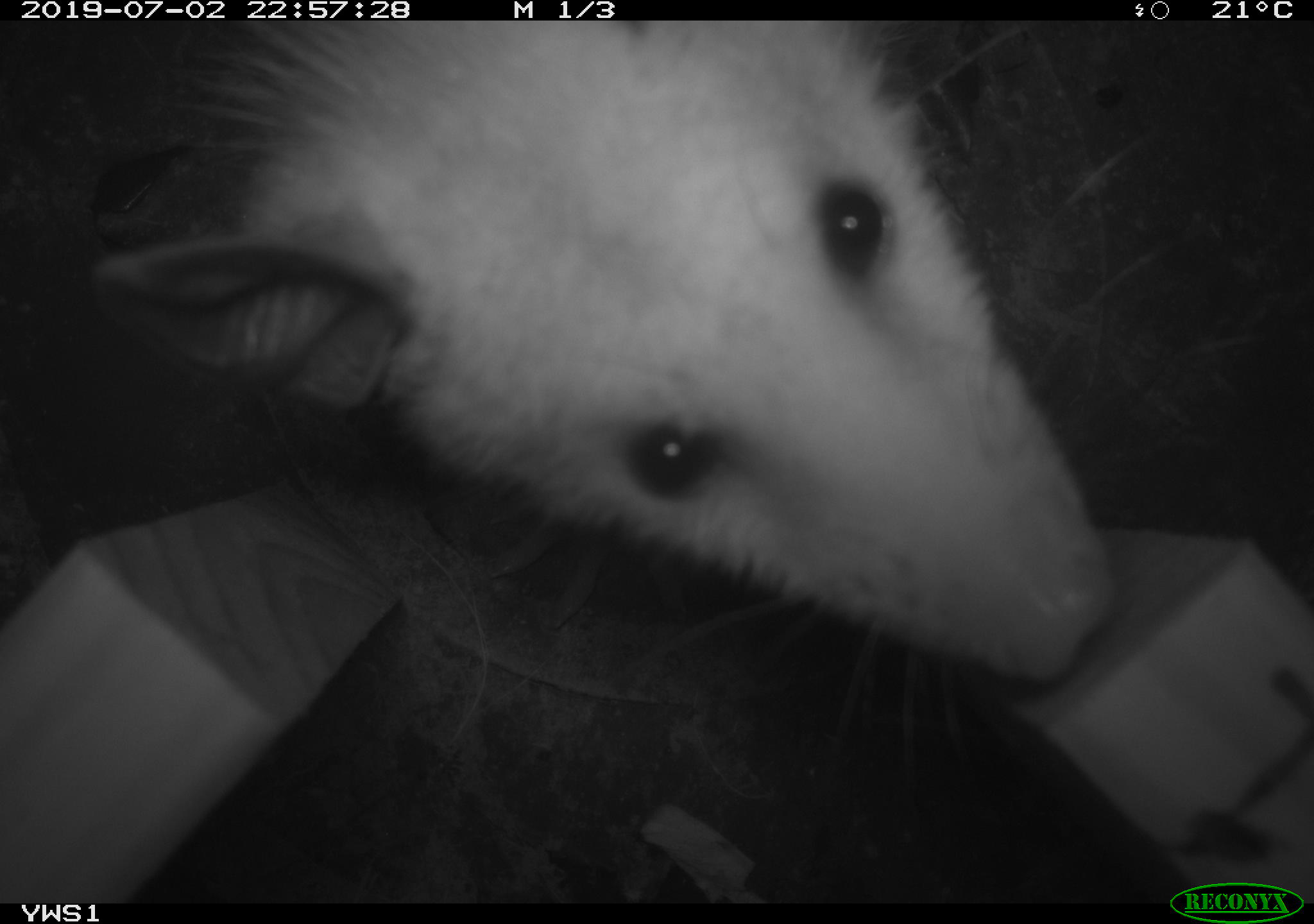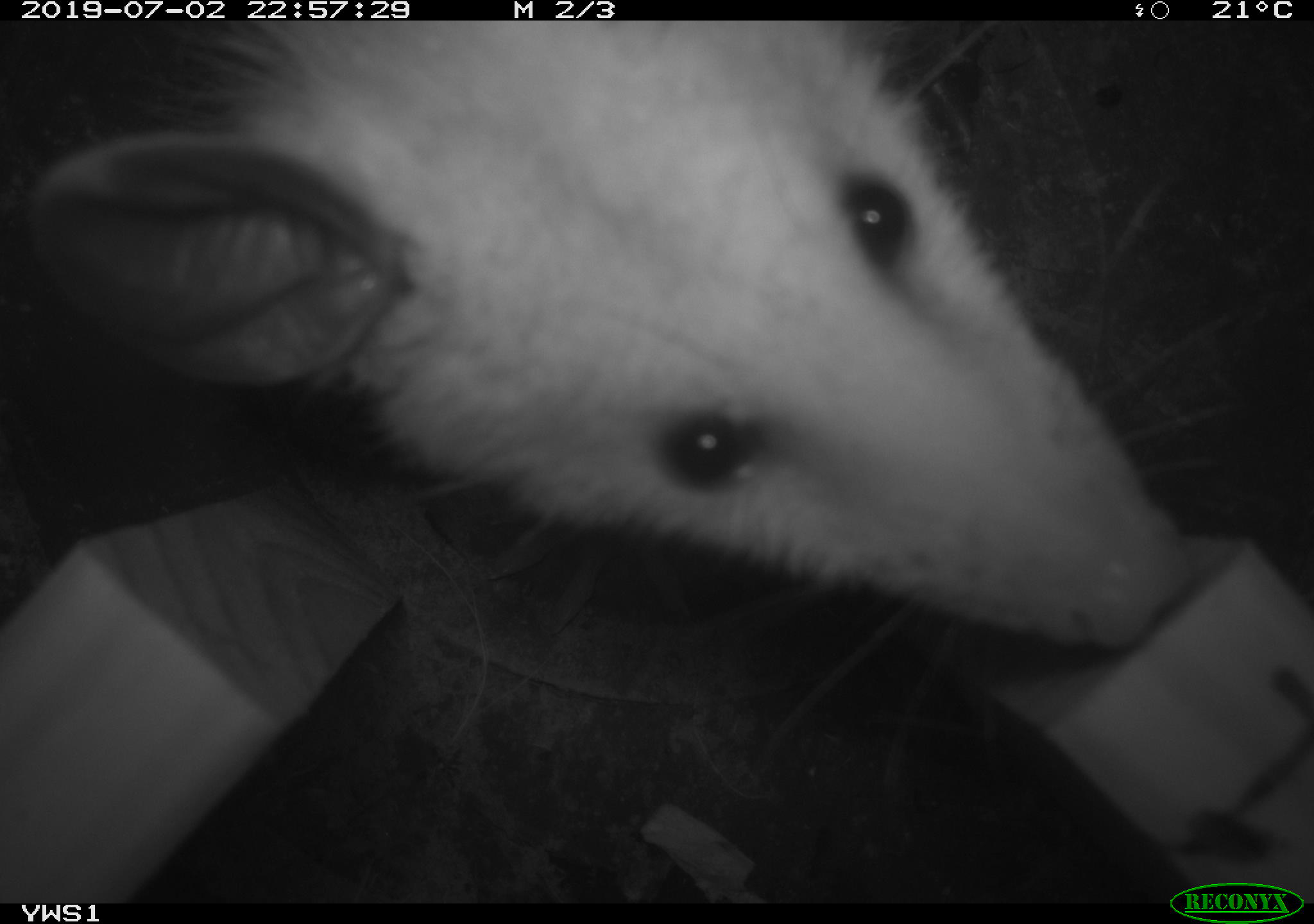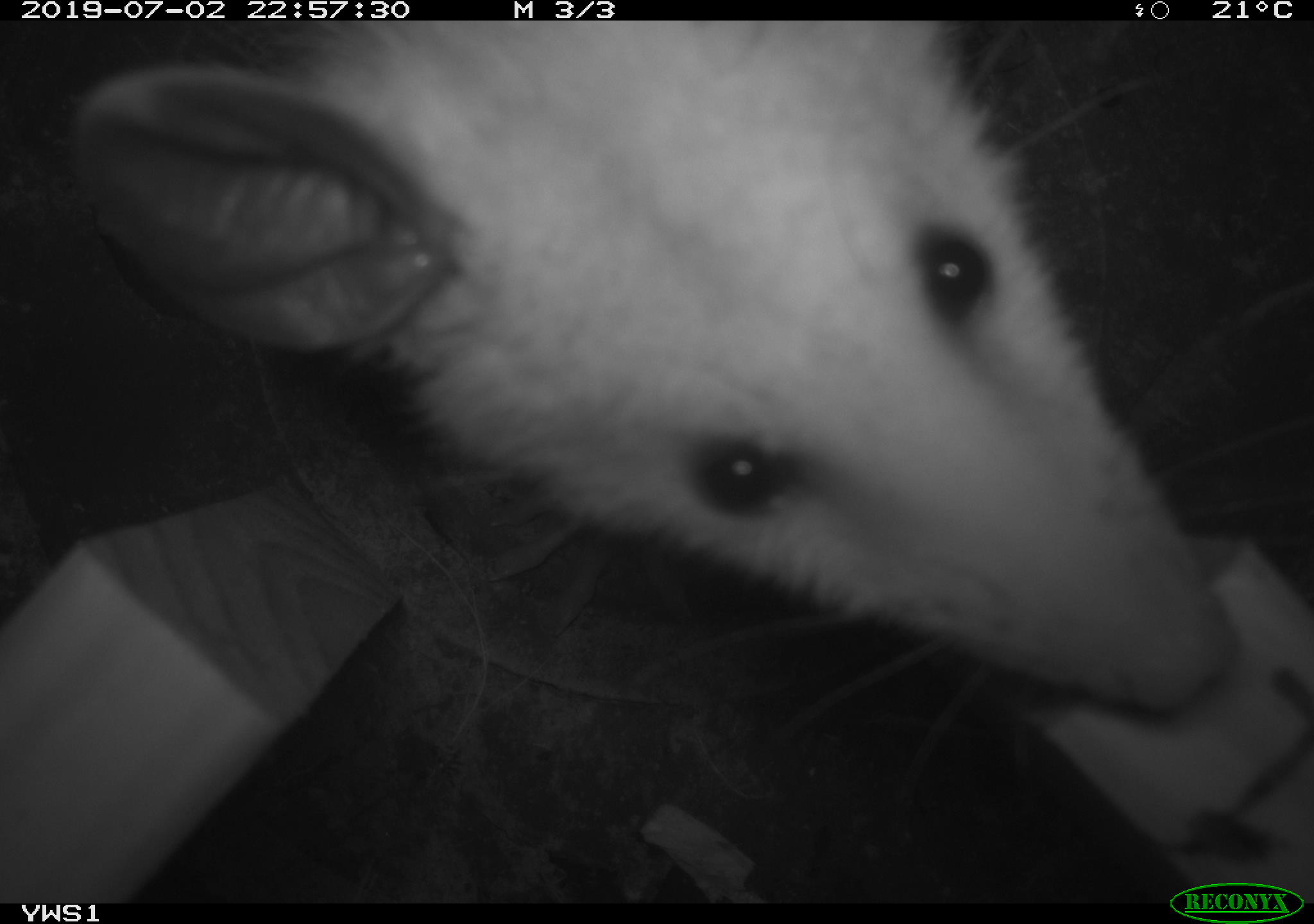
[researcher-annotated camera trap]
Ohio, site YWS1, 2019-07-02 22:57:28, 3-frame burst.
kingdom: Animalia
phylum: Chordata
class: Mammalia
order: Didelphimorphia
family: Didelphidae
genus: Didelphis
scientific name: Didelphis virginiana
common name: virginia opossum